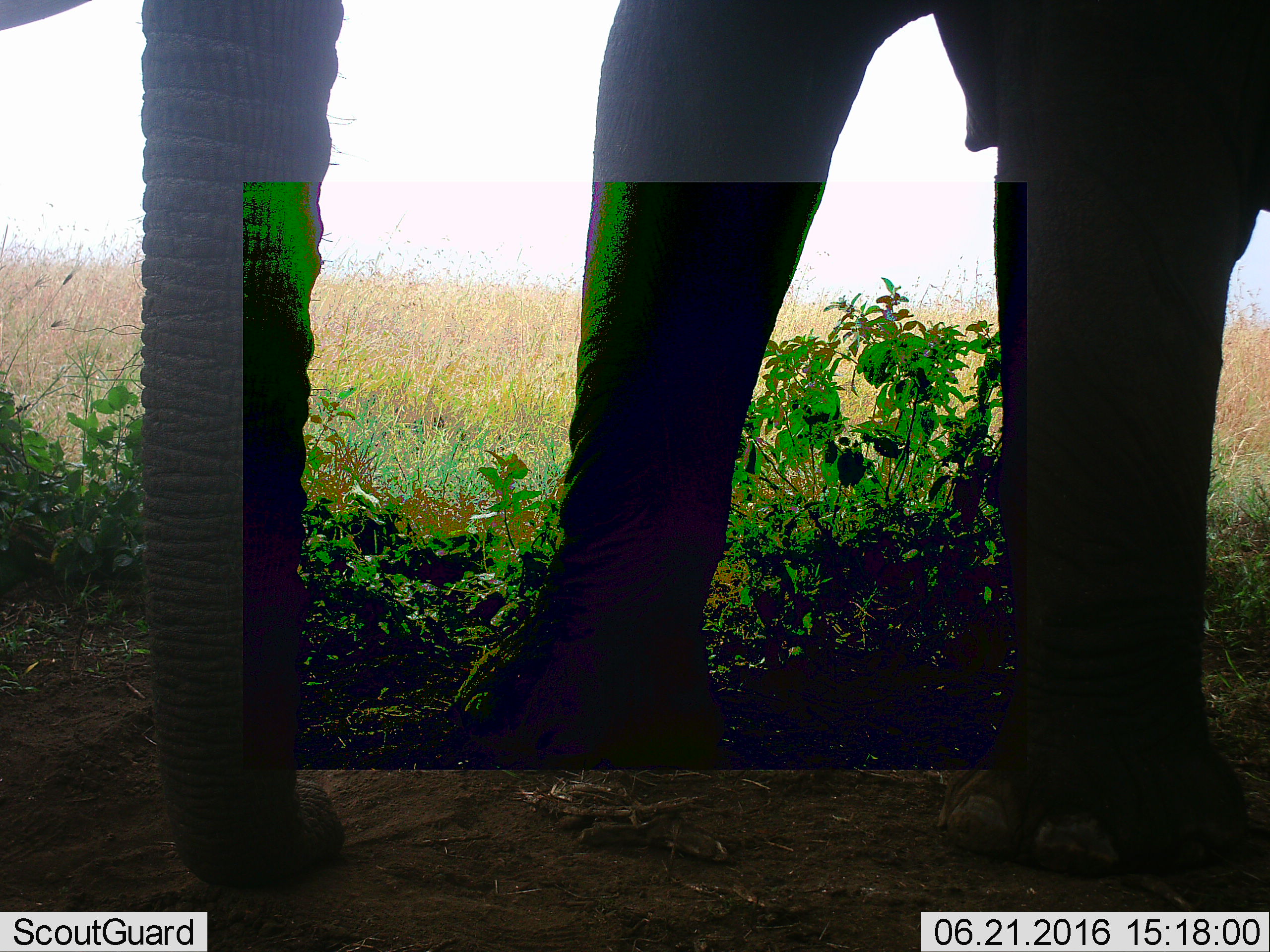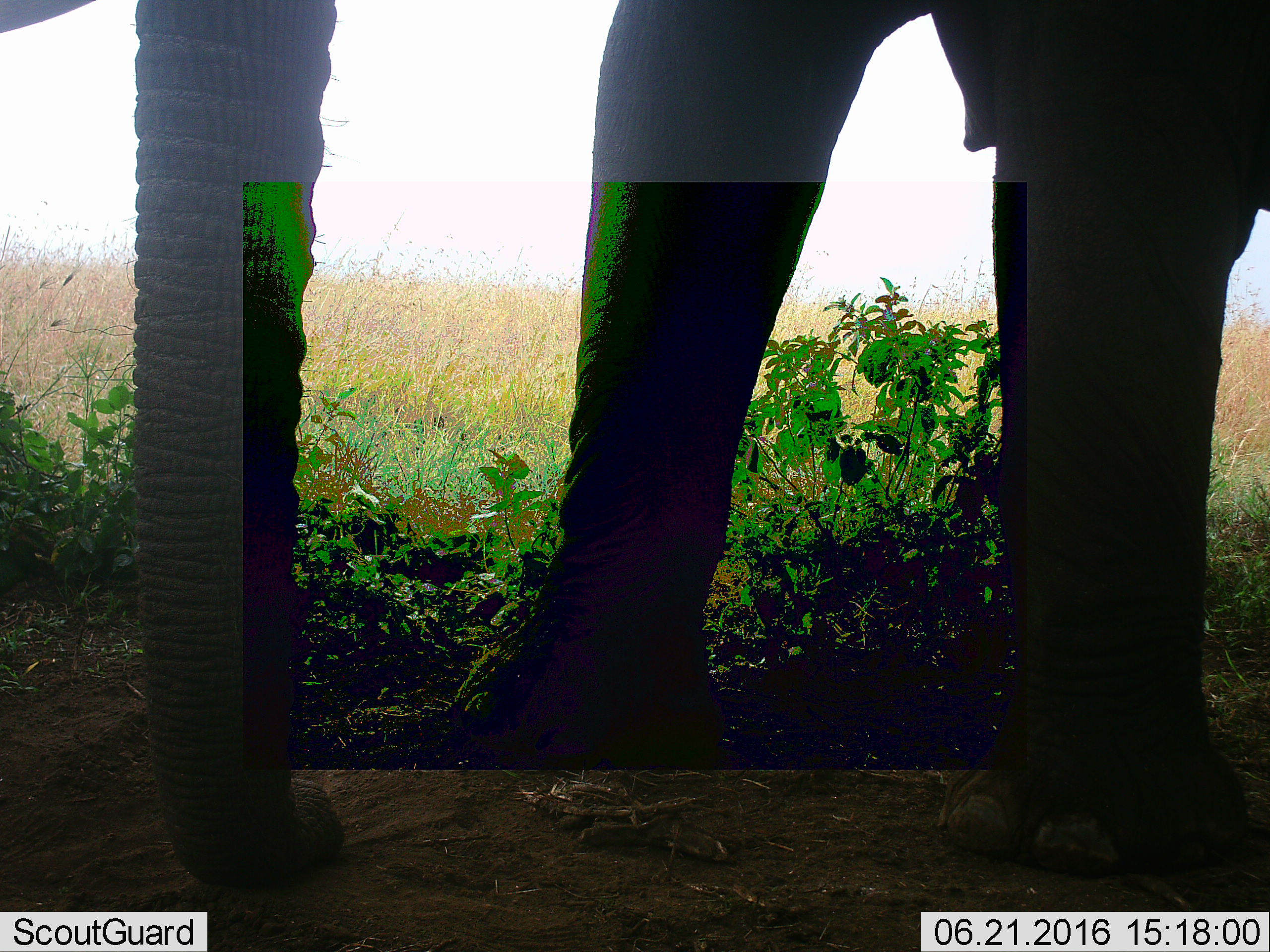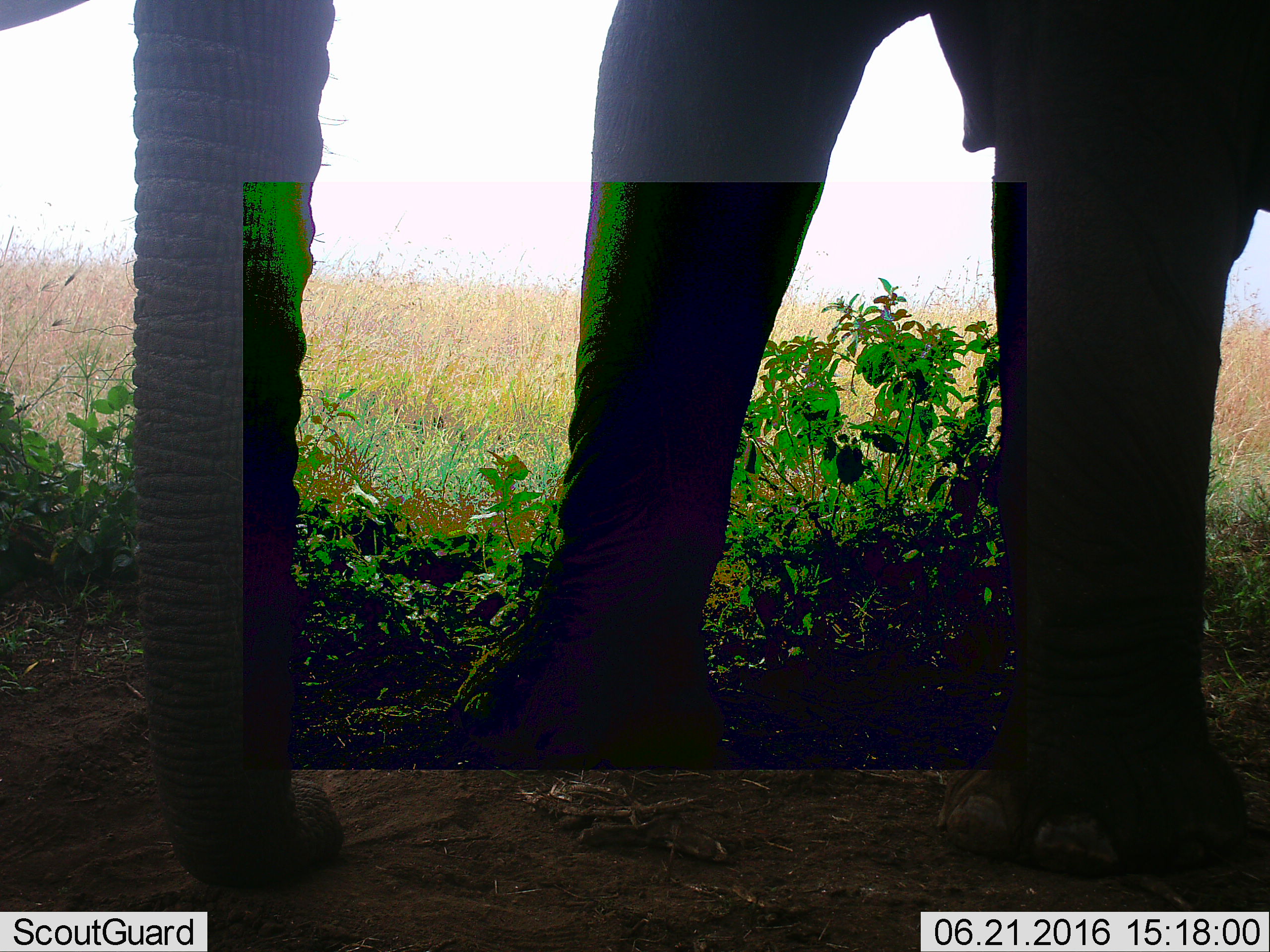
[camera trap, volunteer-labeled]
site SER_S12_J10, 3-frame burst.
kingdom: Animalia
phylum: Chordata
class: Mammalia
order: Proboscidea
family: Elephantidae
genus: Loxodonta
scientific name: Loxodonta africana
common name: african bush elephant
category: elephant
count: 1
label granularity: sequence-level